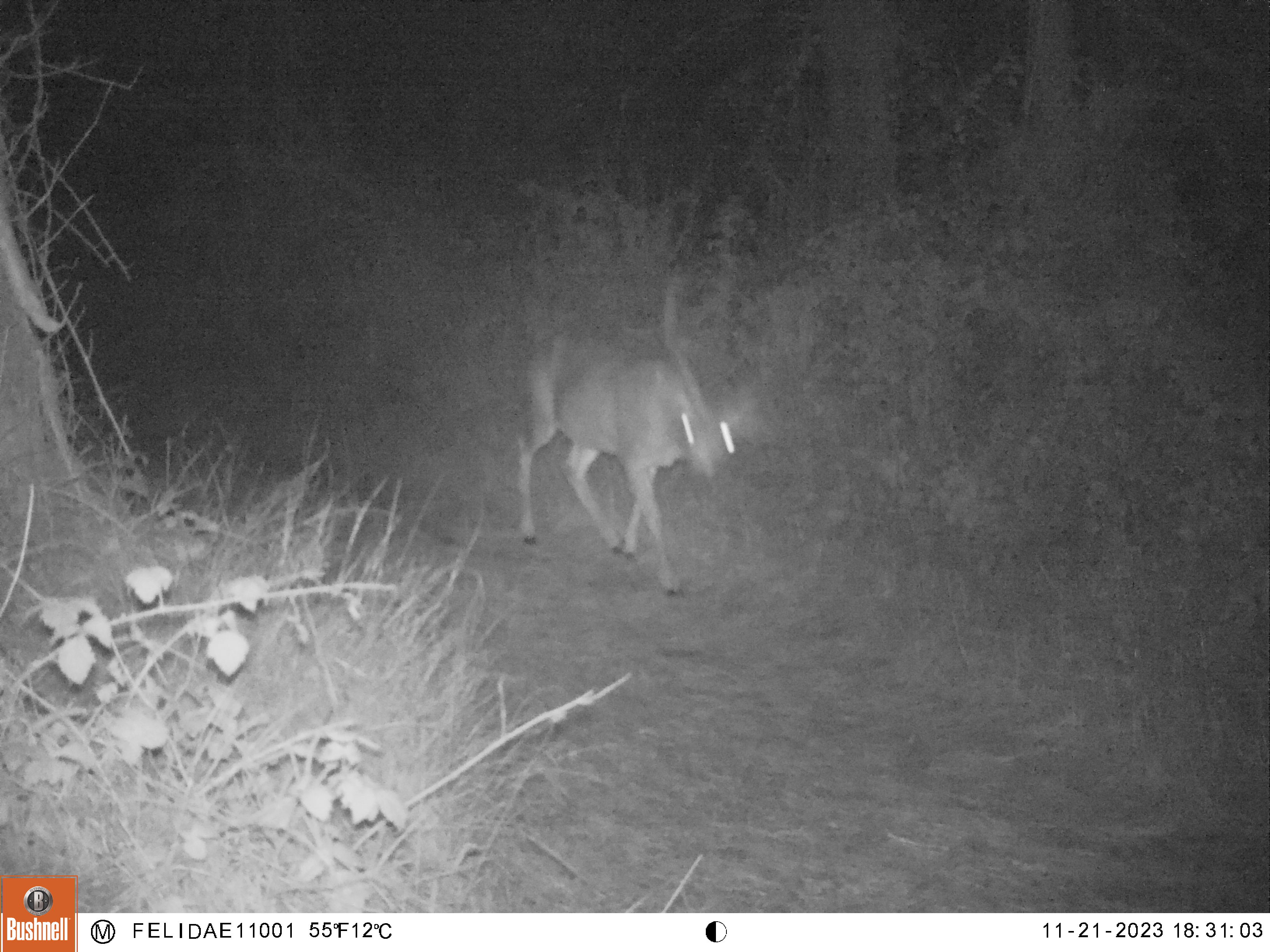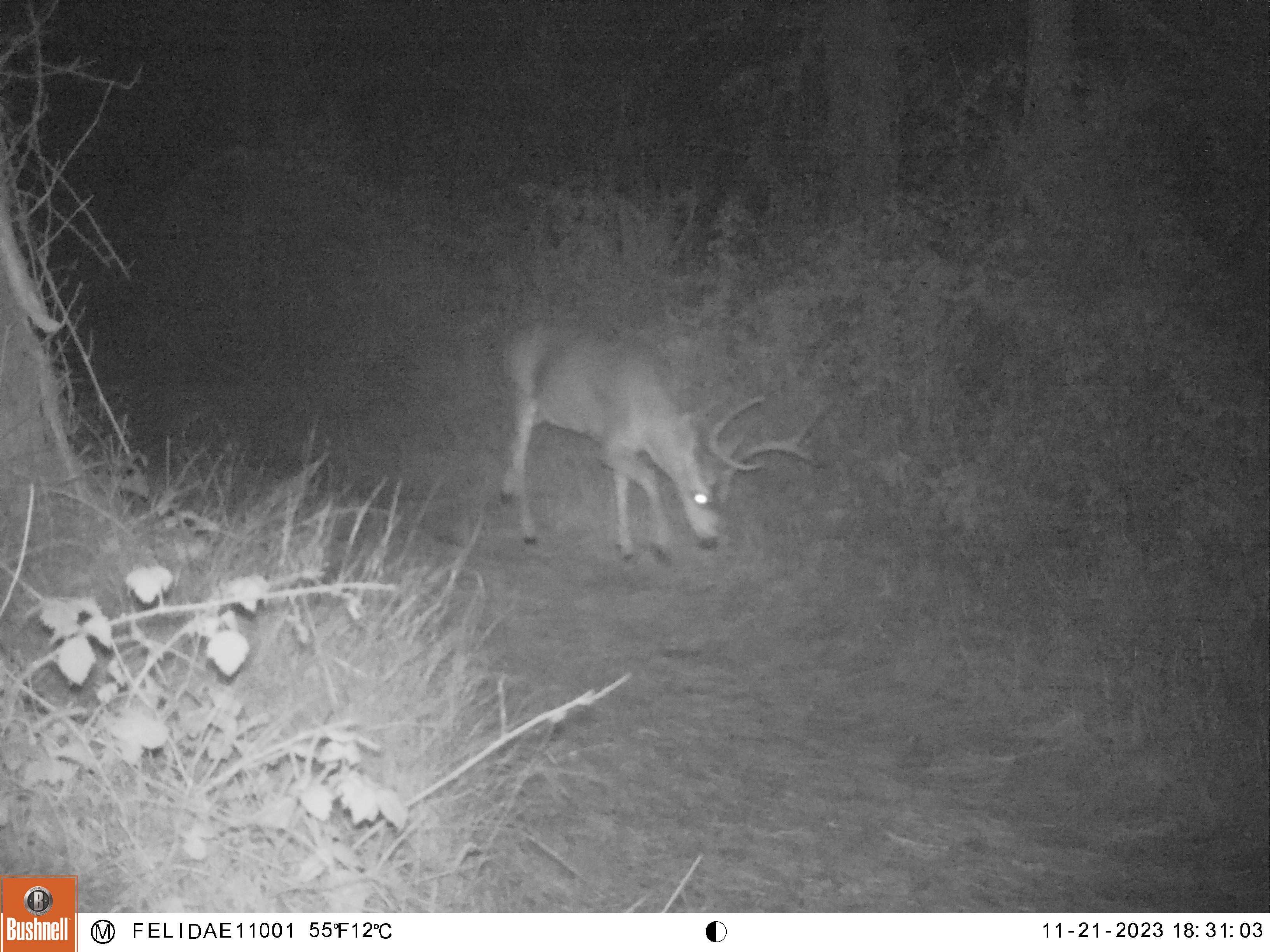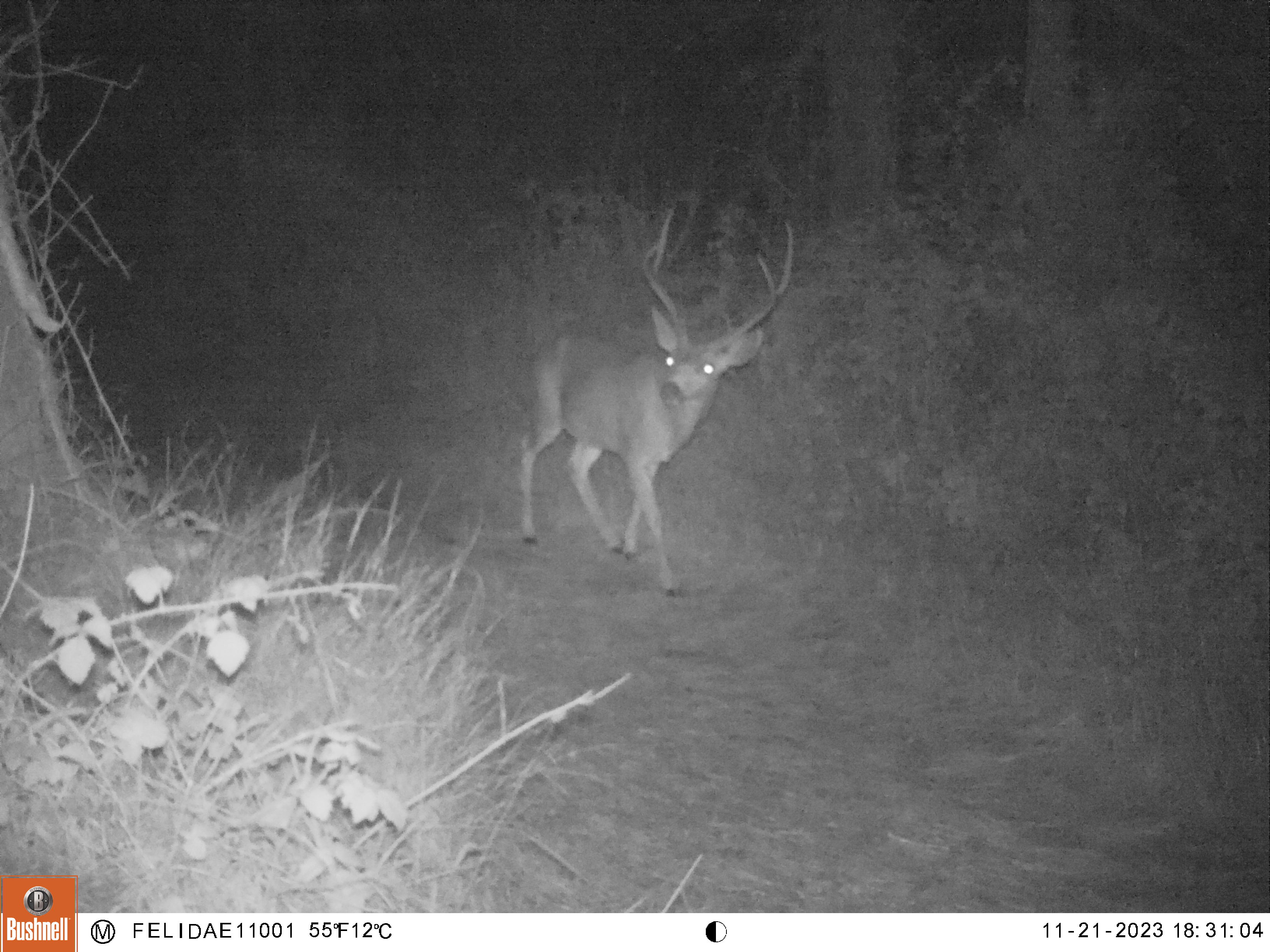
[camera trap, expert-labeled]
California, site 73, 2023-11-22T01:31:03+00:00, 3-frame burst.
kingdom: Animalia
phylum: Chordata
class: Mammalia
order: Artiodactyla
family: Cervidae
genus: Odocoileus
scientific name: Odocoileus hemionus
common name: mule deer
Mule deer (Odocoileus hemionus).